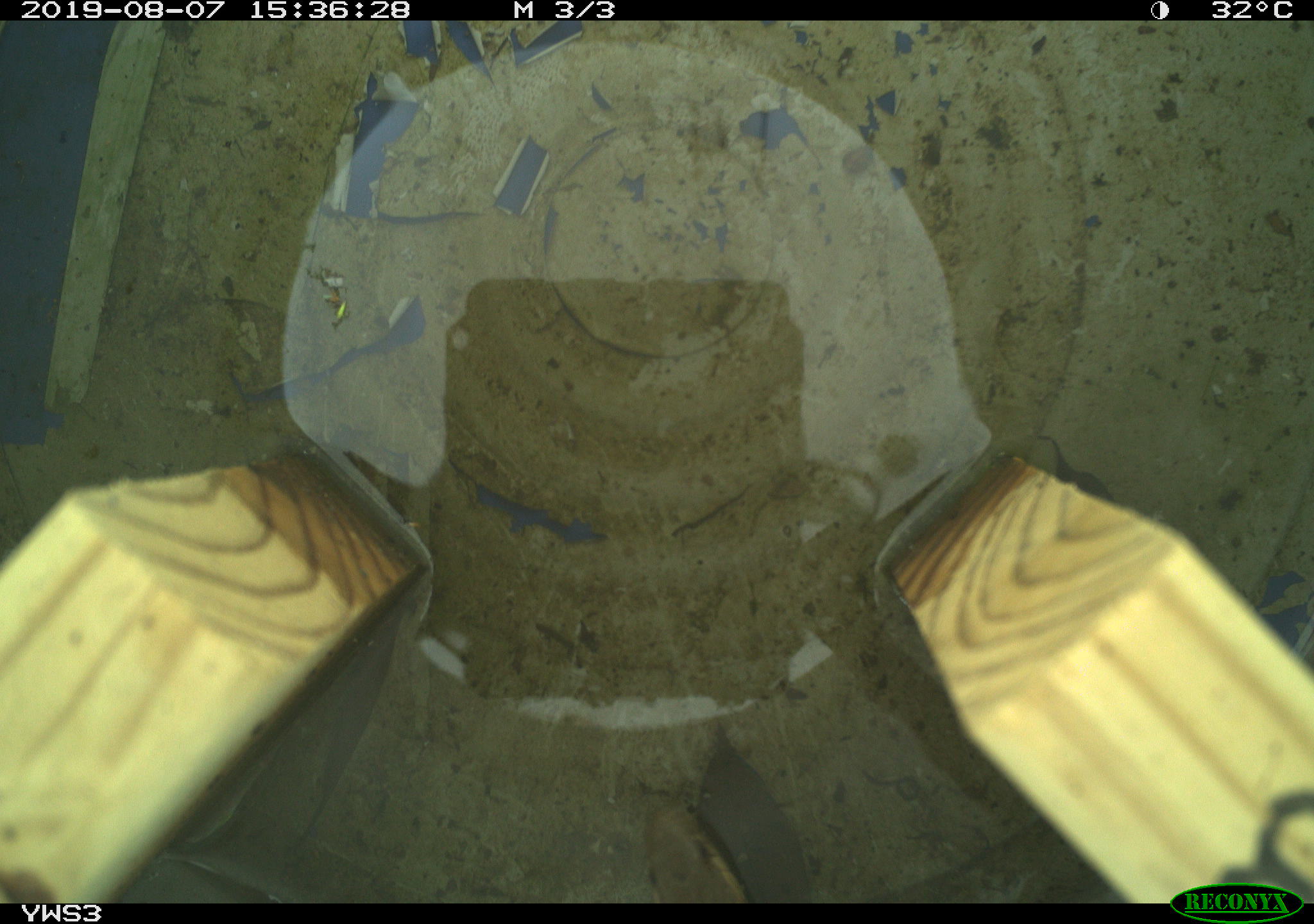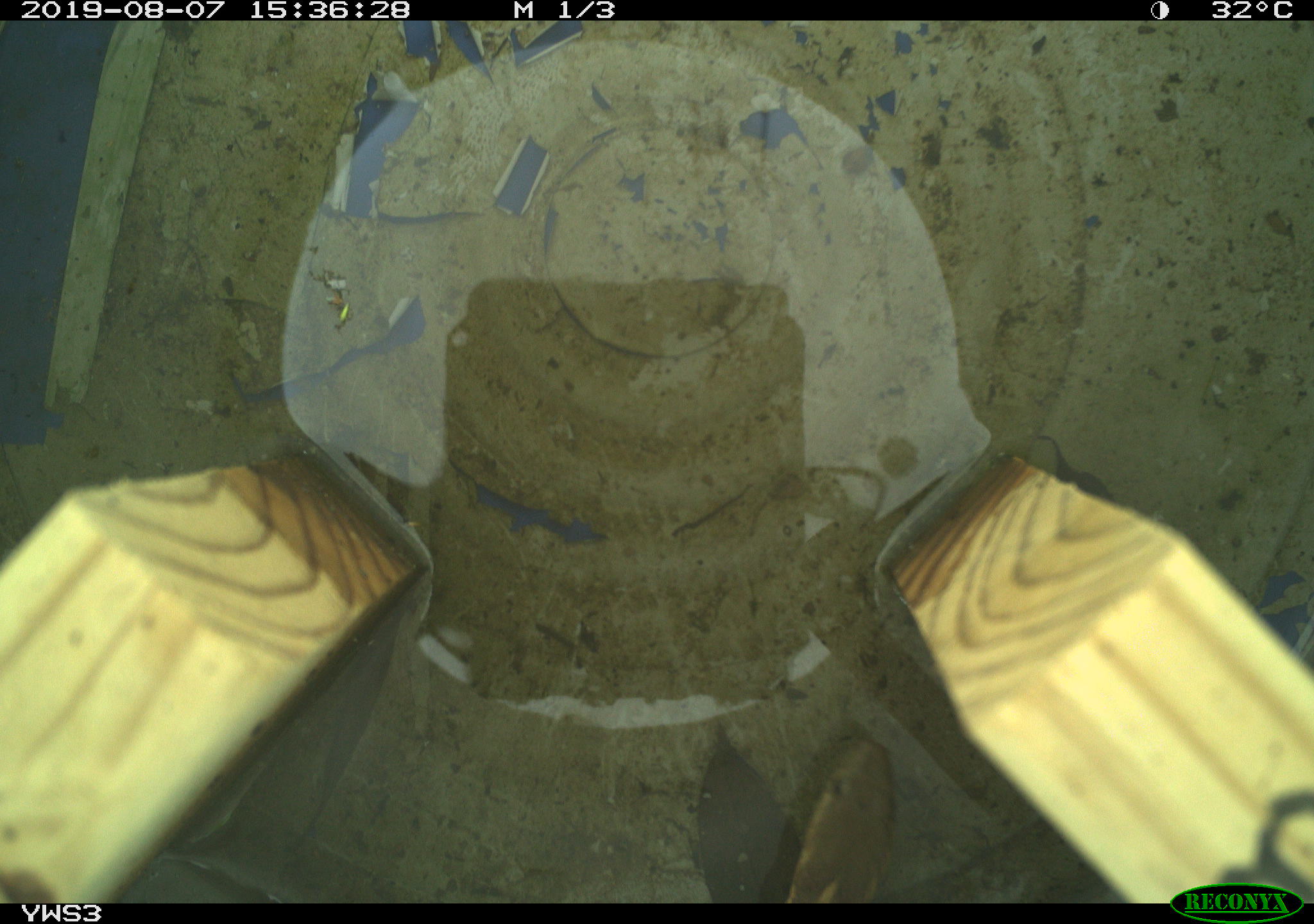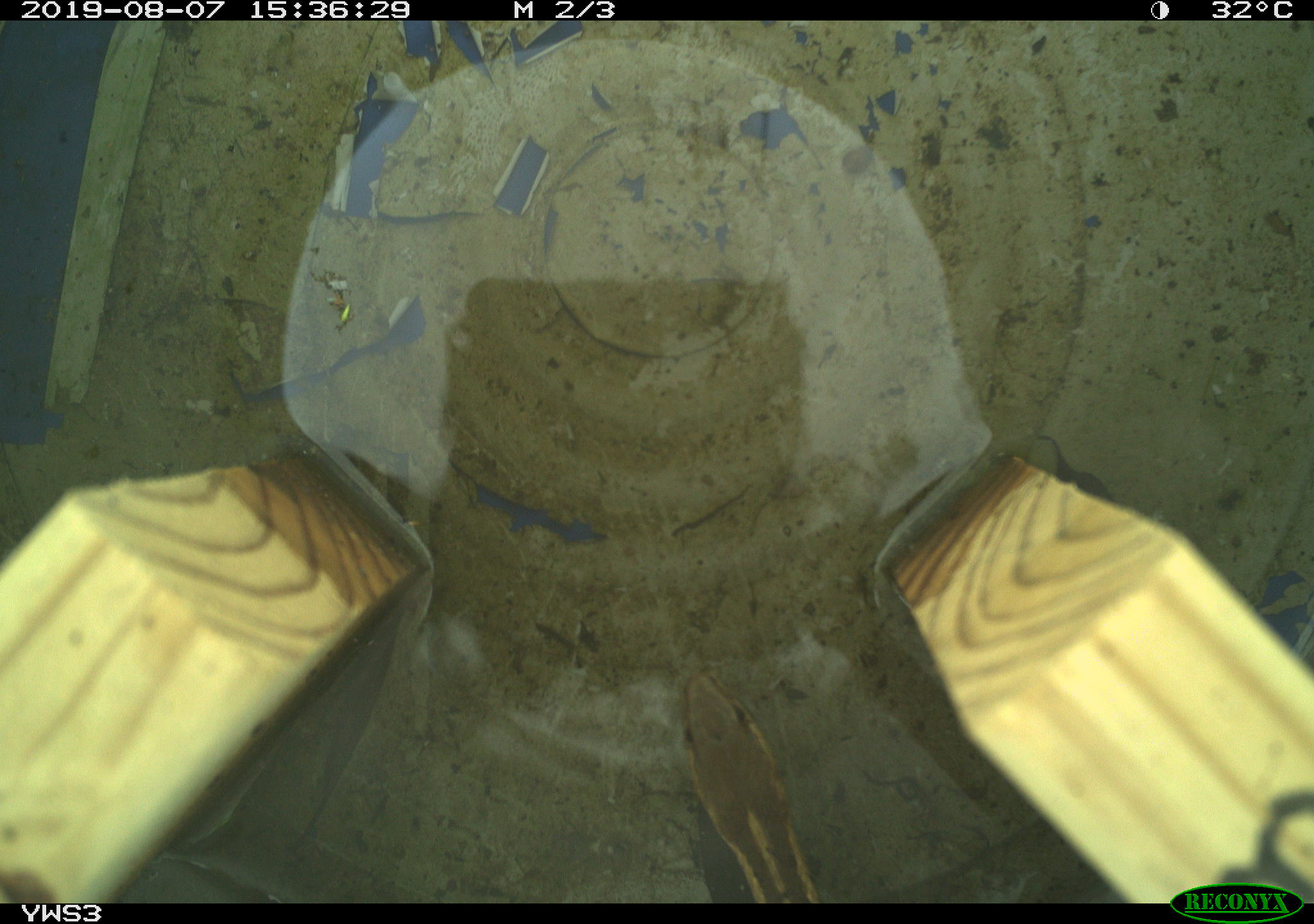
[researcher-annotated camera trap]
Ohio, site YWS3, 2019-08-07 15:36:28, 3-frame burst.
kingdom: Animalia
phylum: Chordata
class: Reptilia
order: Squamata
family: Colubridae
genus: Thamnophis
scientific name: Thamnophis sirtalis sirtalis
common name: eastern gartersnake